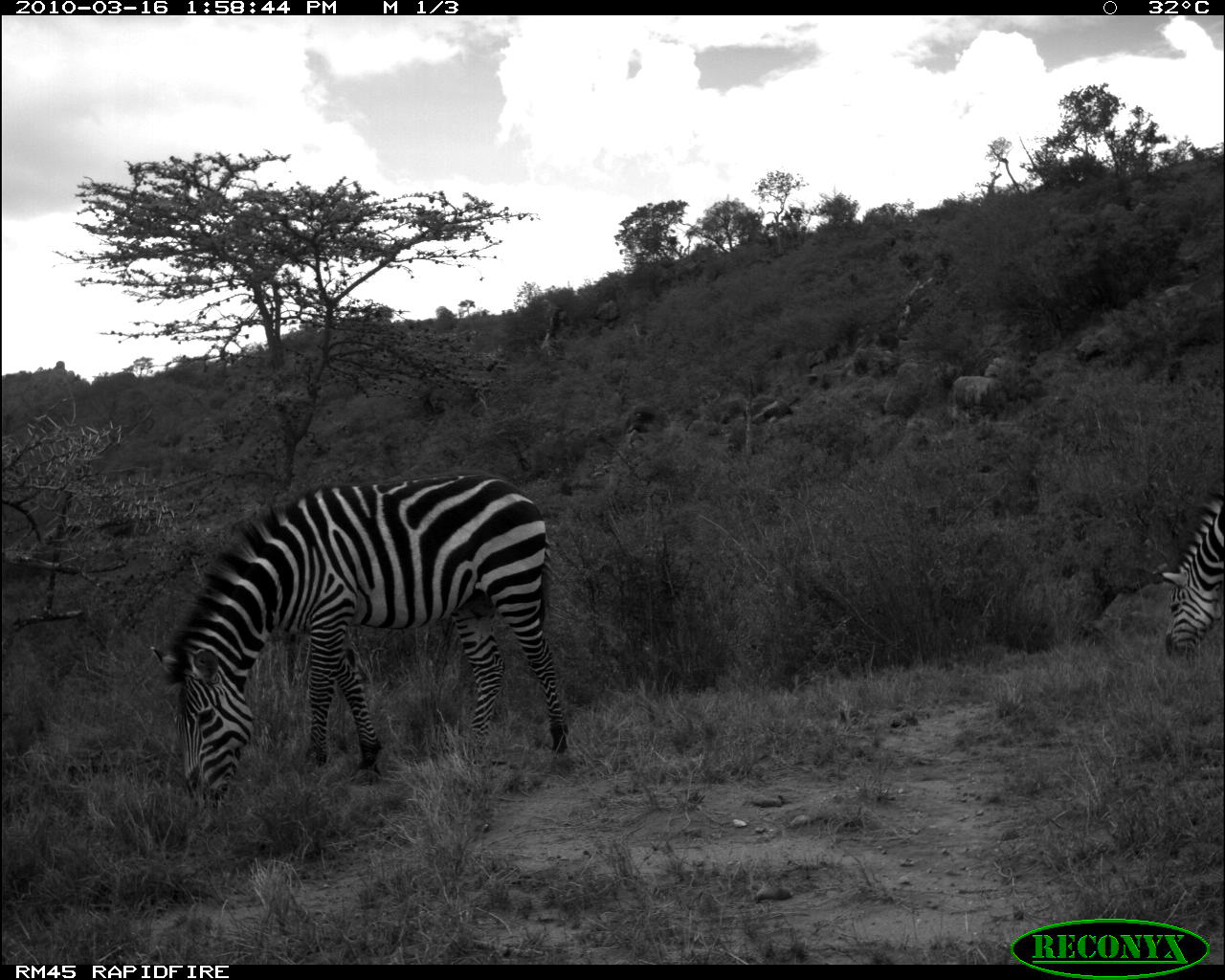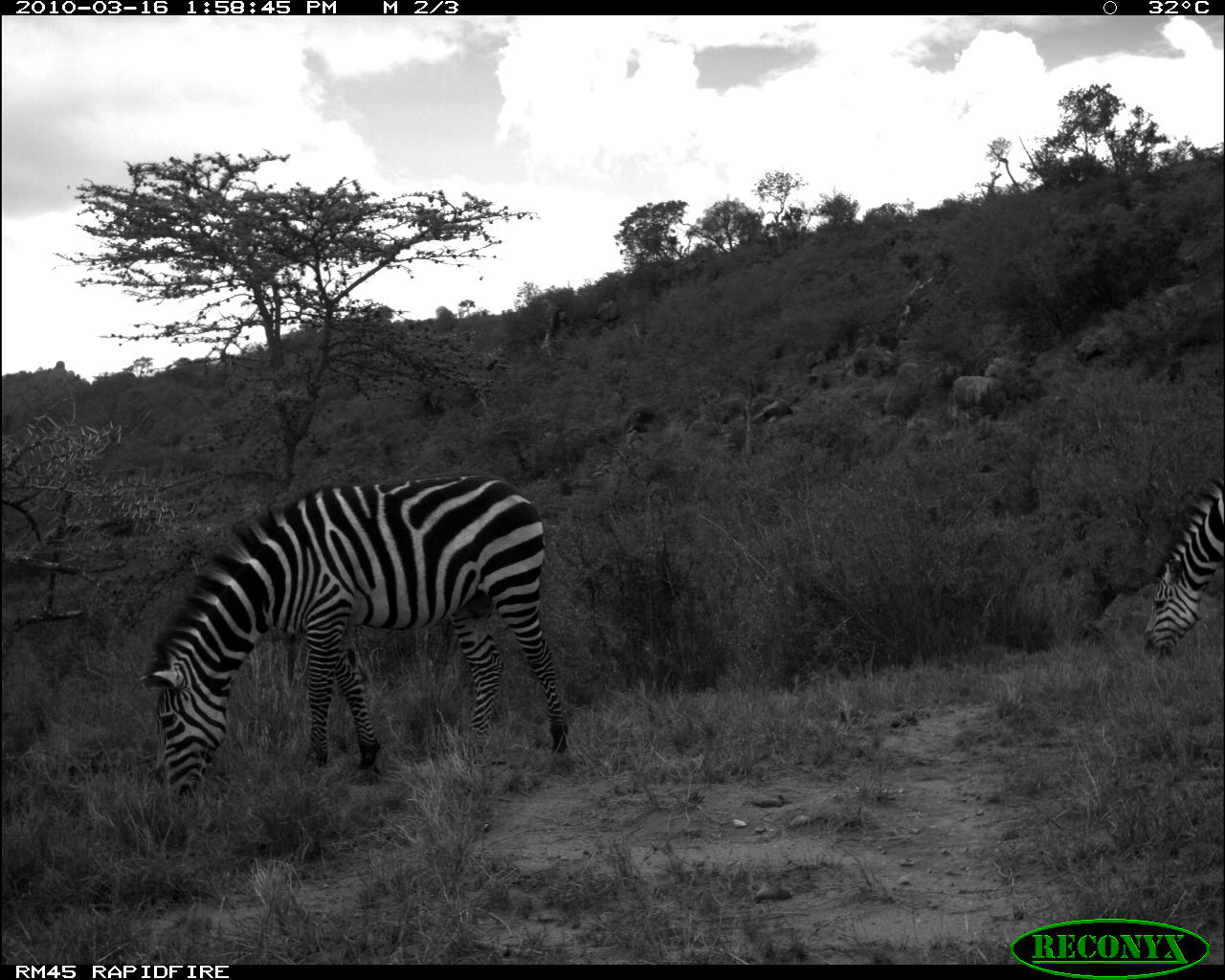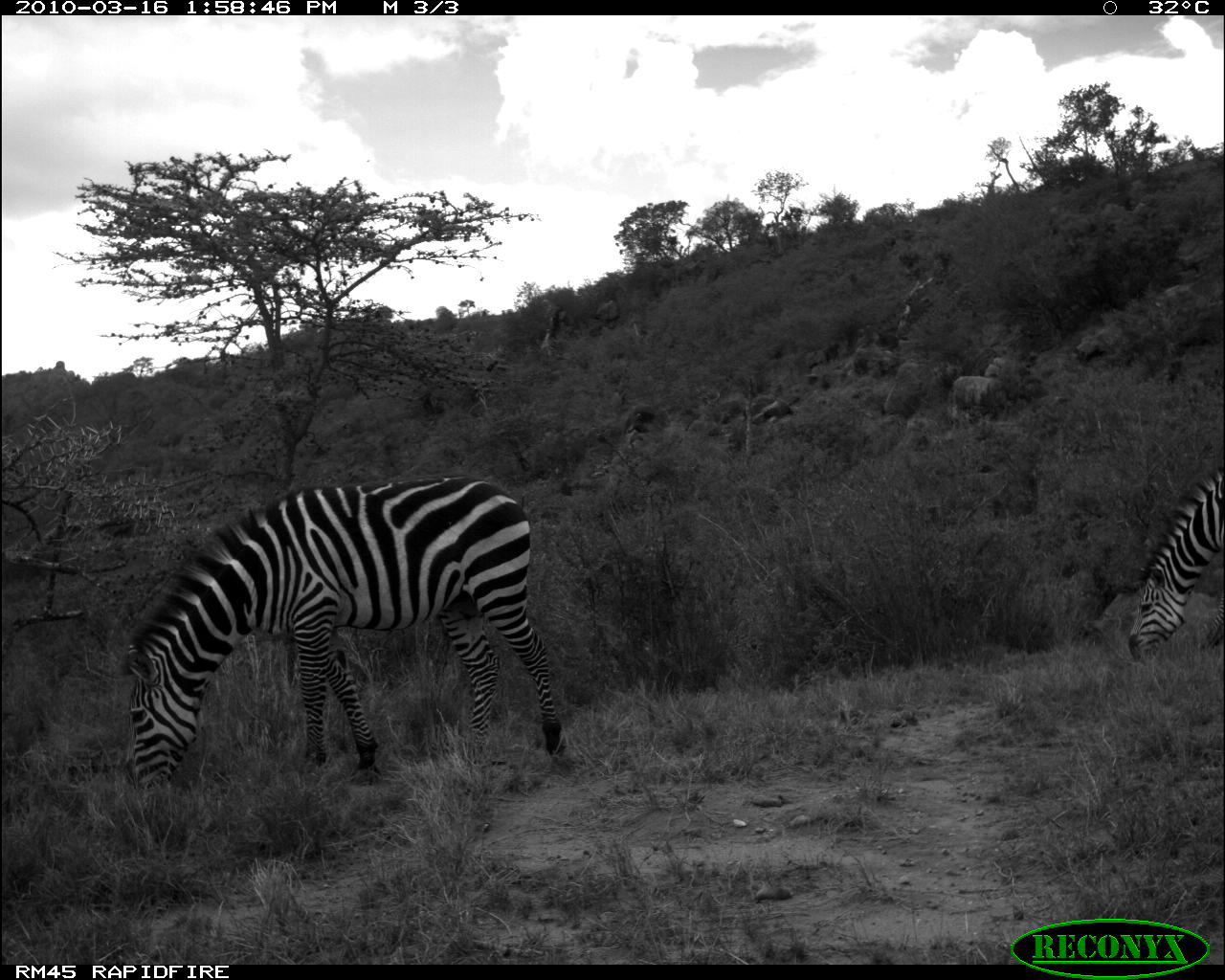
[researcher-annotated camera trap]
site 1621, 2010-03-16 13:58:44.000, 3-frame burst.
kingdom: Animalia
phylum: Chordata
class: Mammalia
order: Perissodactyla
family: Equidae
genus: Equus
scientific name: Equus quagga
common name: plains zebra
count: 2